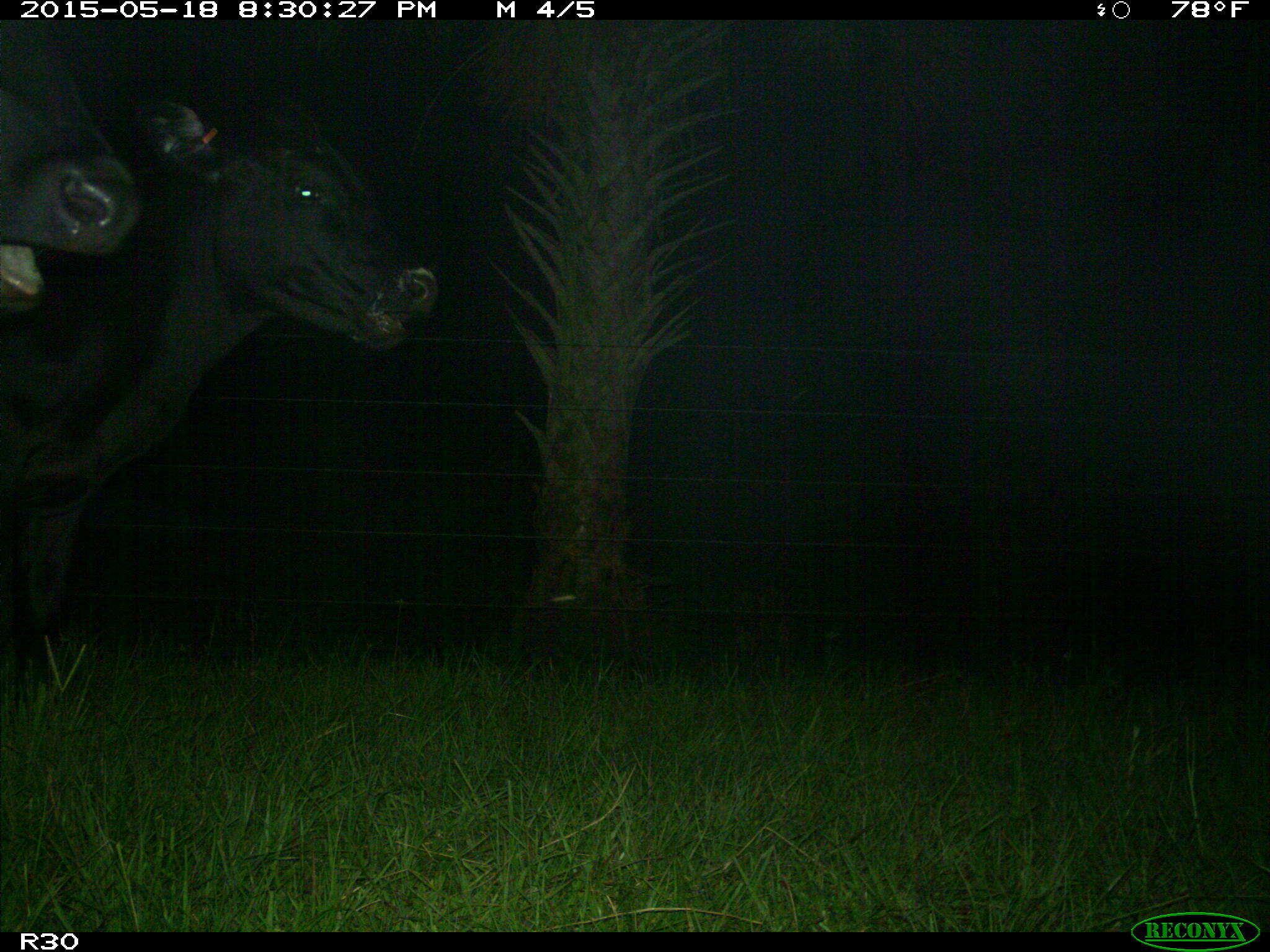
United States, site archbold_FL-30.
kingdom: Animalia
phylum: Chordata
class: Mammalia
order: Artiodactyla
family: Bovidae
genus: Bos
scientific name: Bos taurus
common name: domestic cow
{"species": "Bos taurus (domestic cow)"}